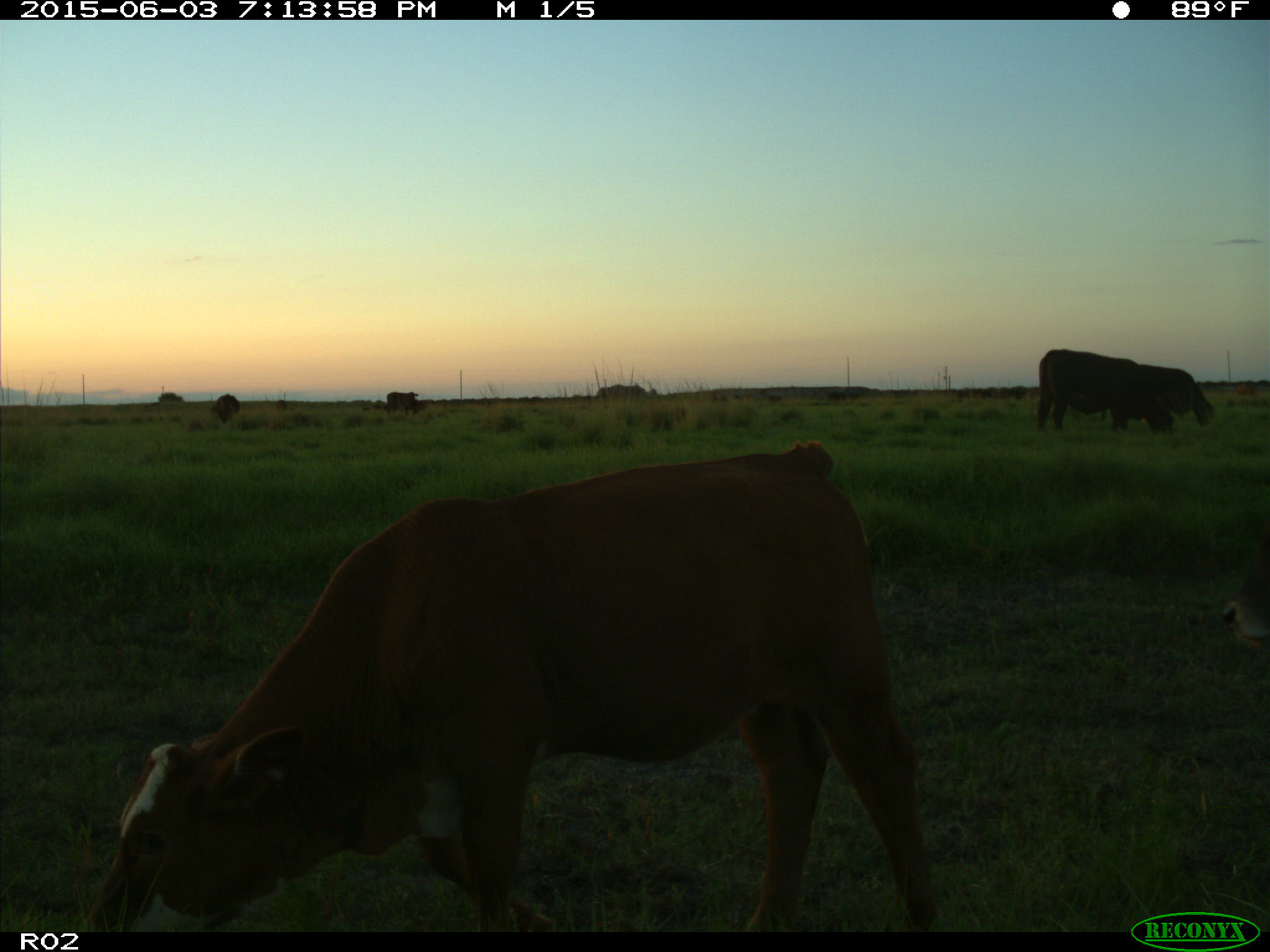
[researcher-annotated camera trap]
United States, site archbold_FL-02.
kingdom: Animalia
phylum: Chordata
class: Mammalia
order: Artiodactyla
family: Bovidae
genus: Bos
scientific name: Bos taurus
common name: domestic cow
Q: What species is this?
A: Bos taurus (domestic cow).